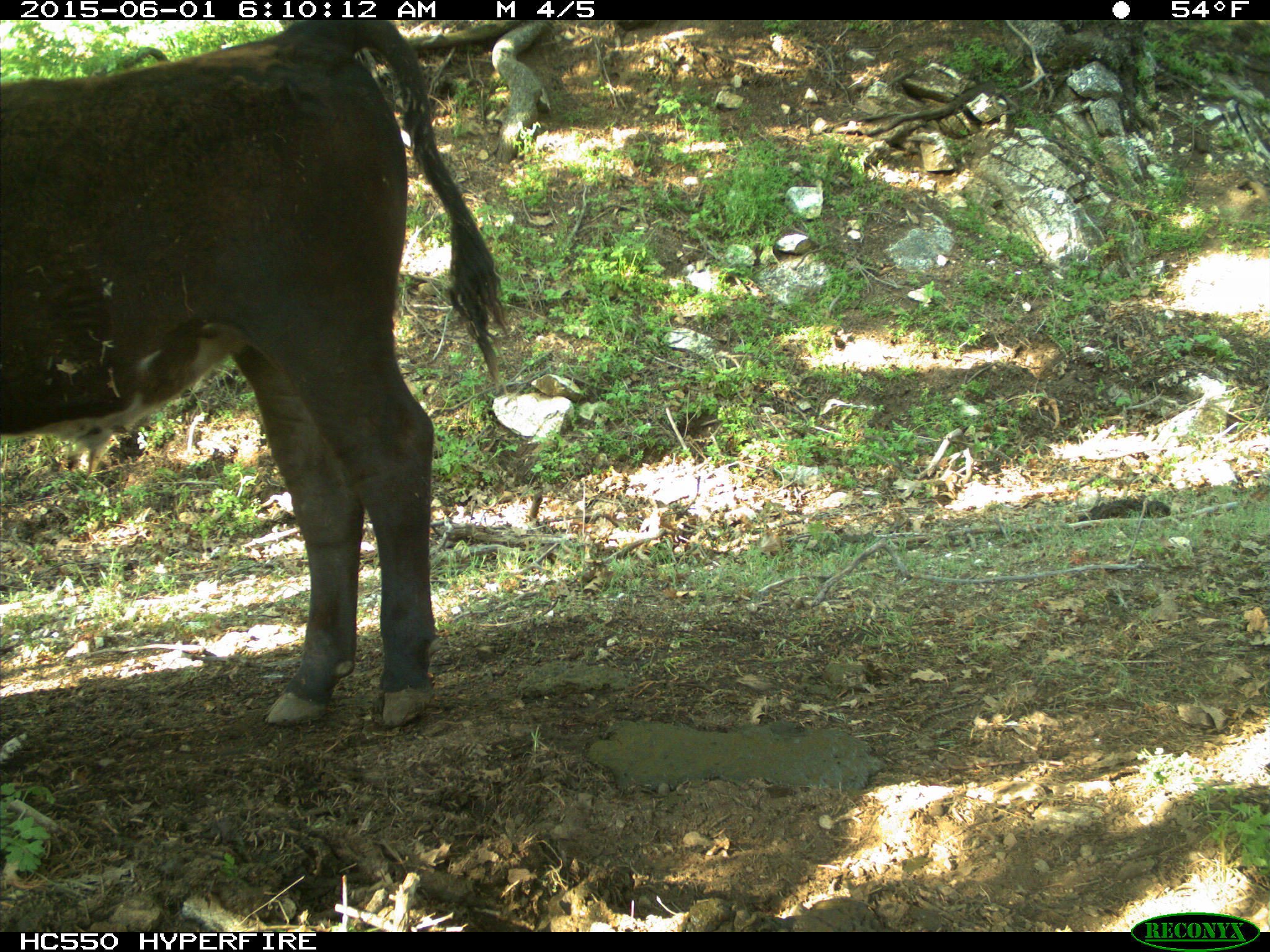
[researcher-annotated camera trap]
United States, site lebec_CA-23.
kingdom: Animalia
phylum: Chordata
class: Mammalia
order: Artiodactyla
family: Bovidae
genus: Bos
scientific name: Bos taurus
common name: domestic cow